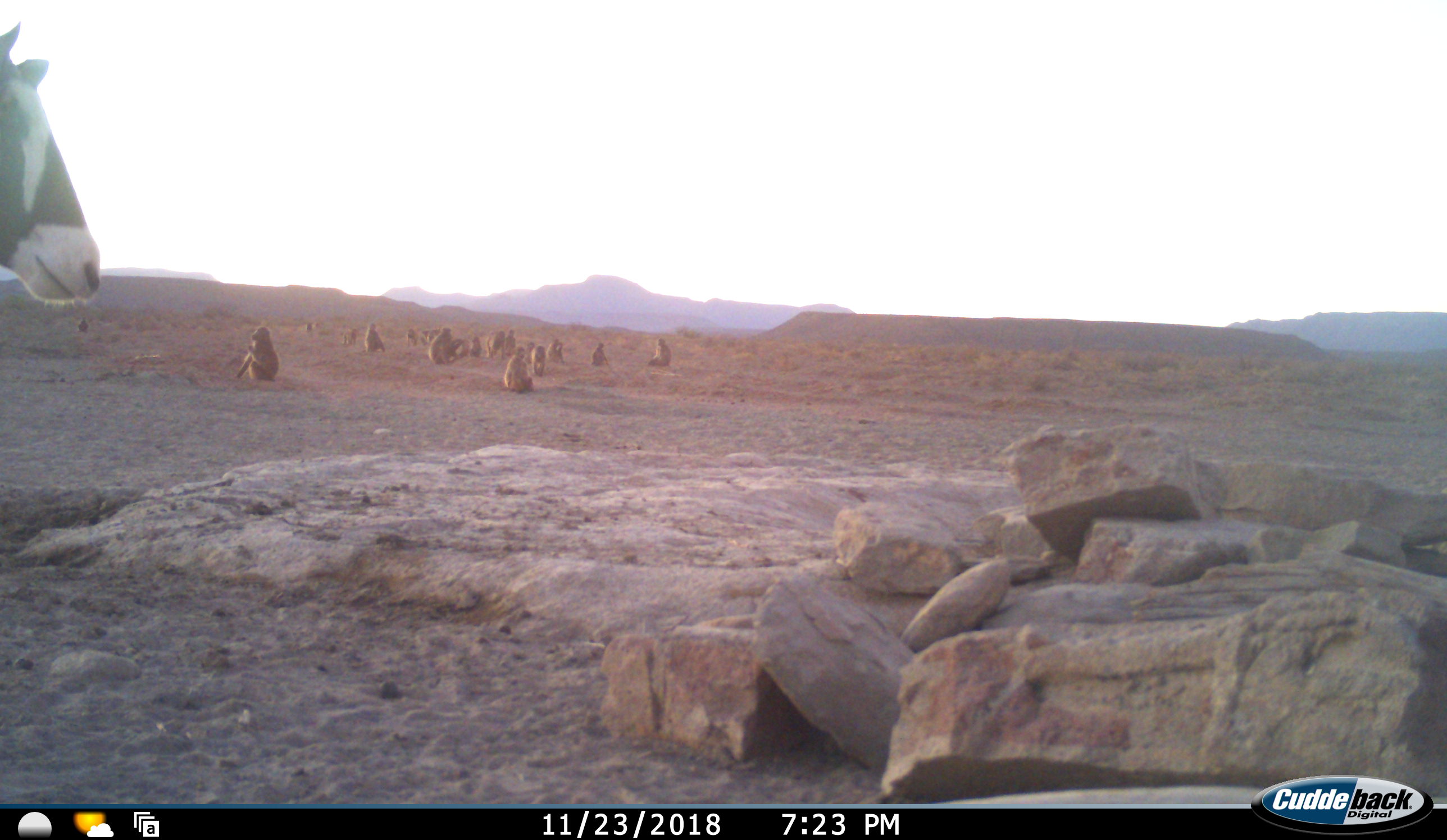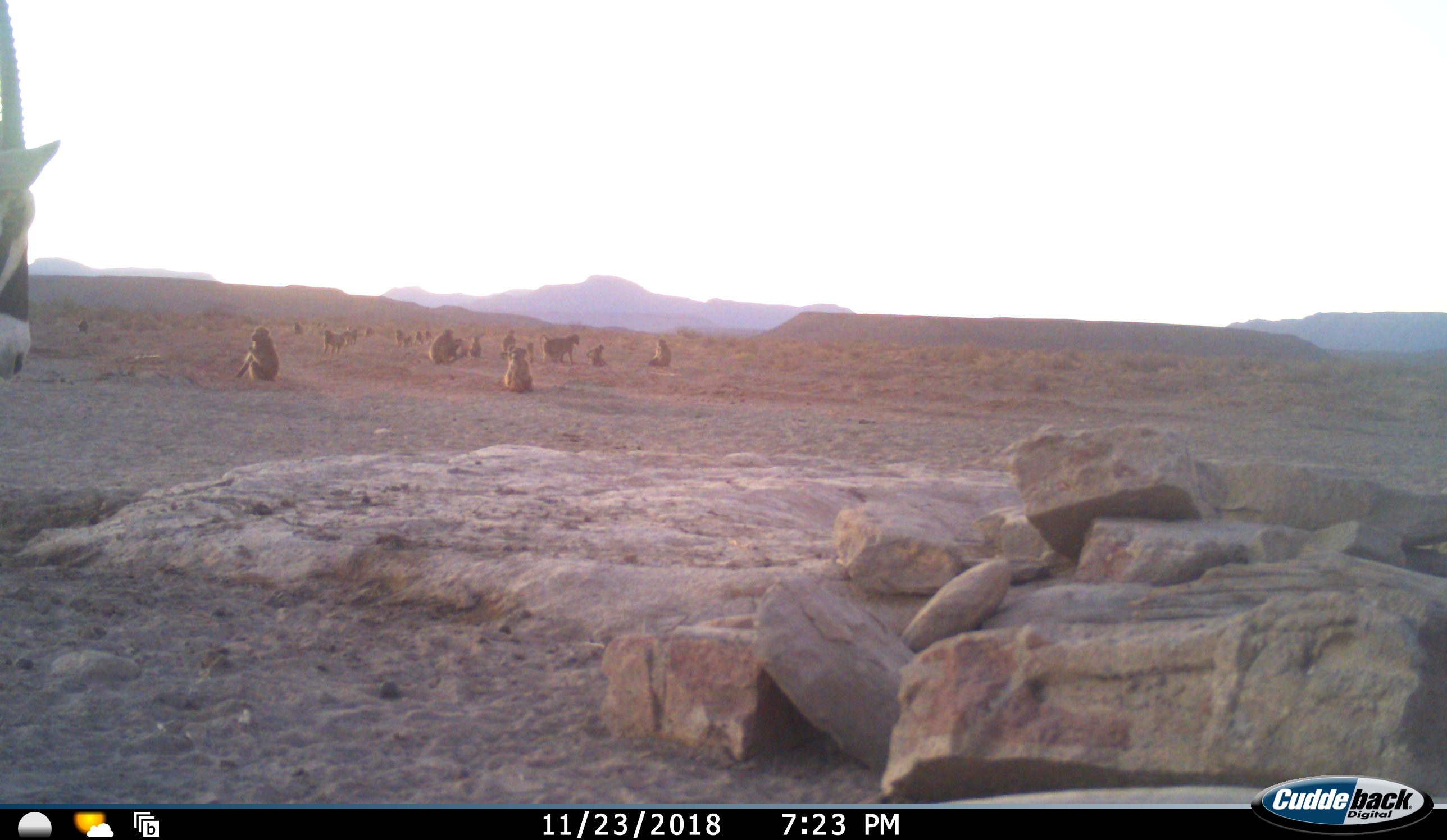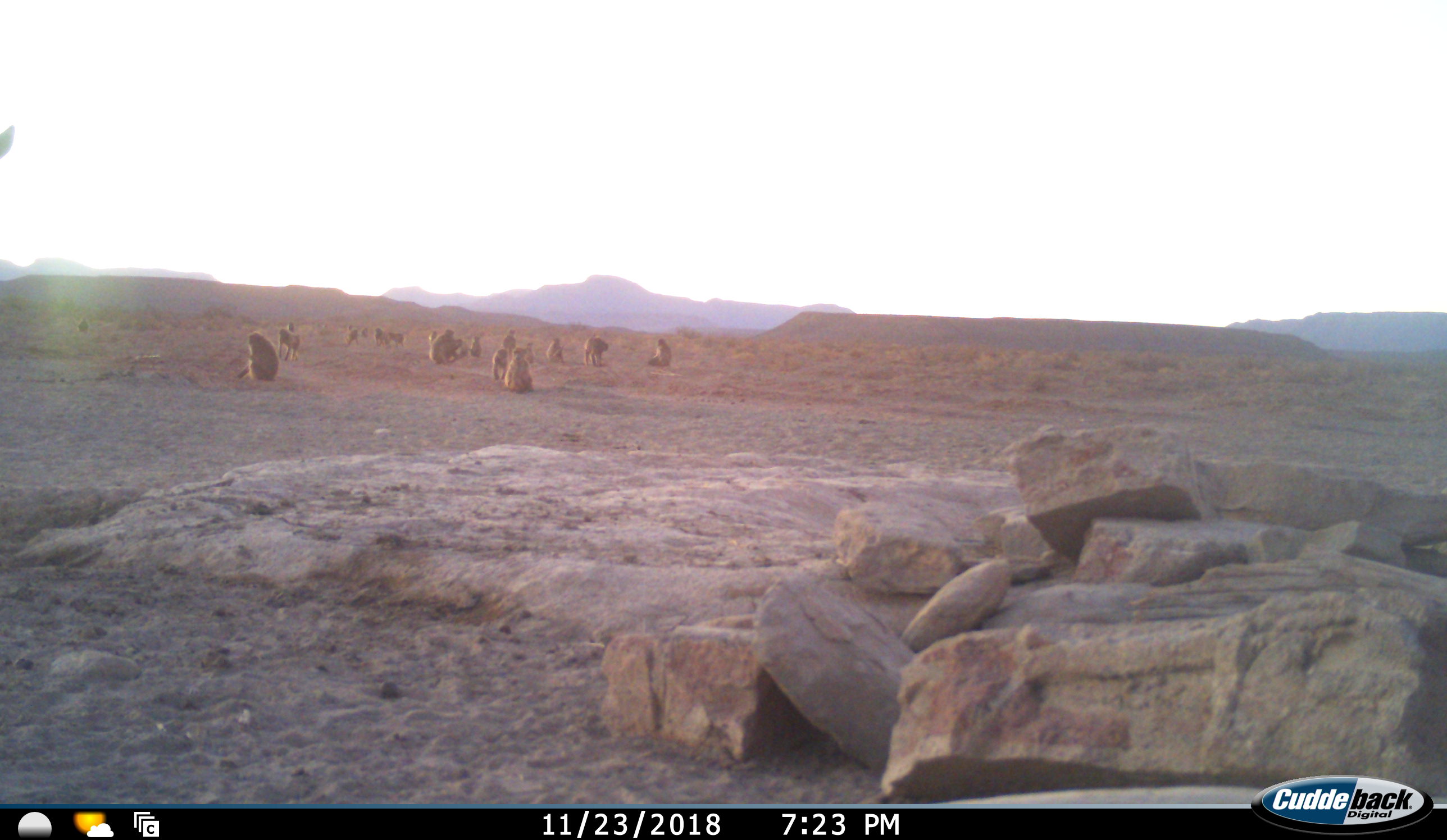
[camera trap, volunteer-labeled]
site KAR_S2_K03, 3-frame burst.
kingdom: Animalia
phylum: Chordata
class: Mammalia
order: Primates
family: Cercopithecidae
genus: Papio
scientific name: Papio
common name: baboon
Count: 11-50.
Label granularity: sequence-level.